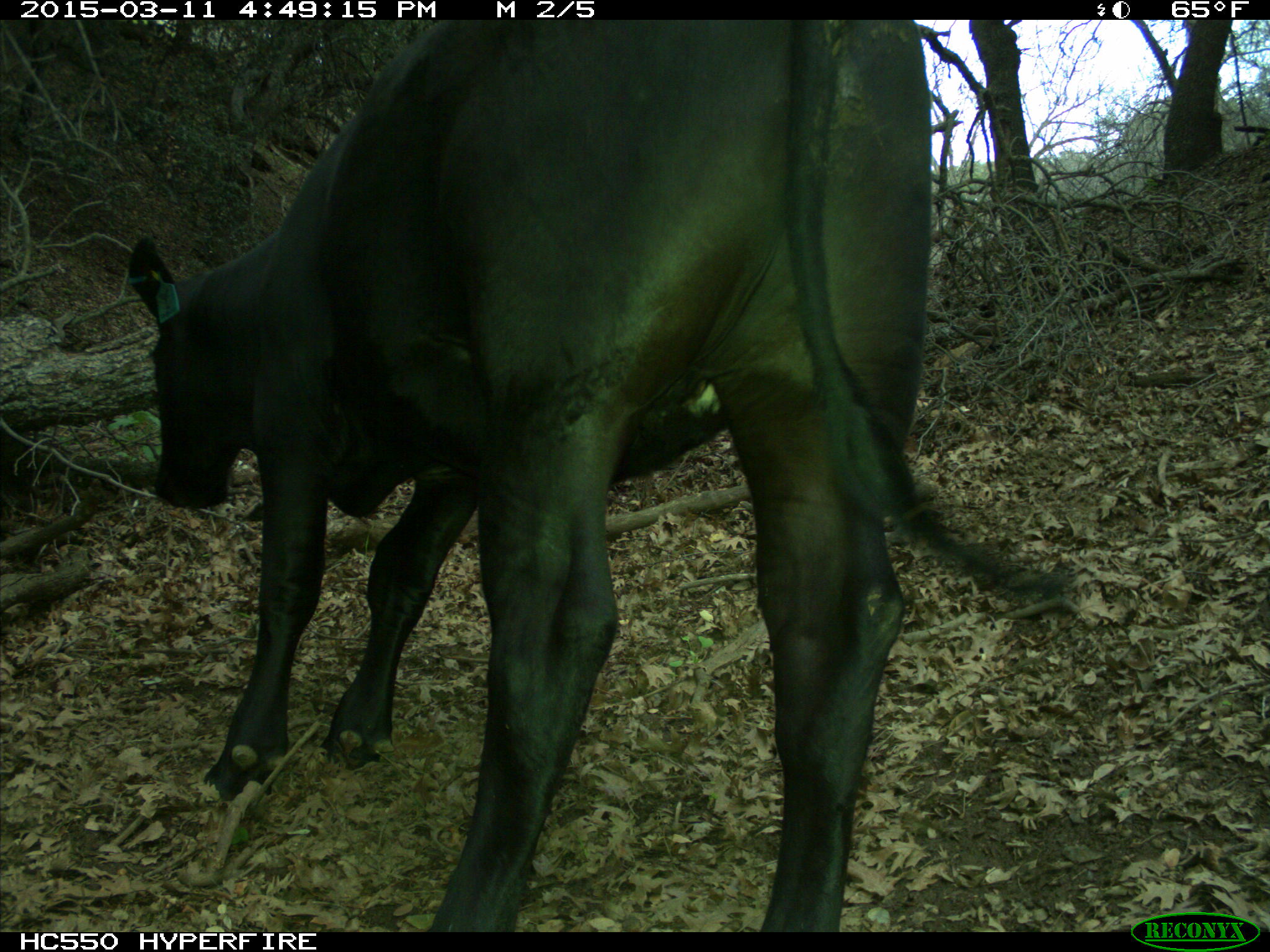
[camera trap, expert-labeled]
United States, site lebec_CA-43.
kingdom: Animalia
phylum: Chordata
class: Mammalia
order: Artiodactyla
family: Bovidae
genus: Bos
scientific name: Bos taurus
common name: domestic cow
Bos taurus (domestic cow).